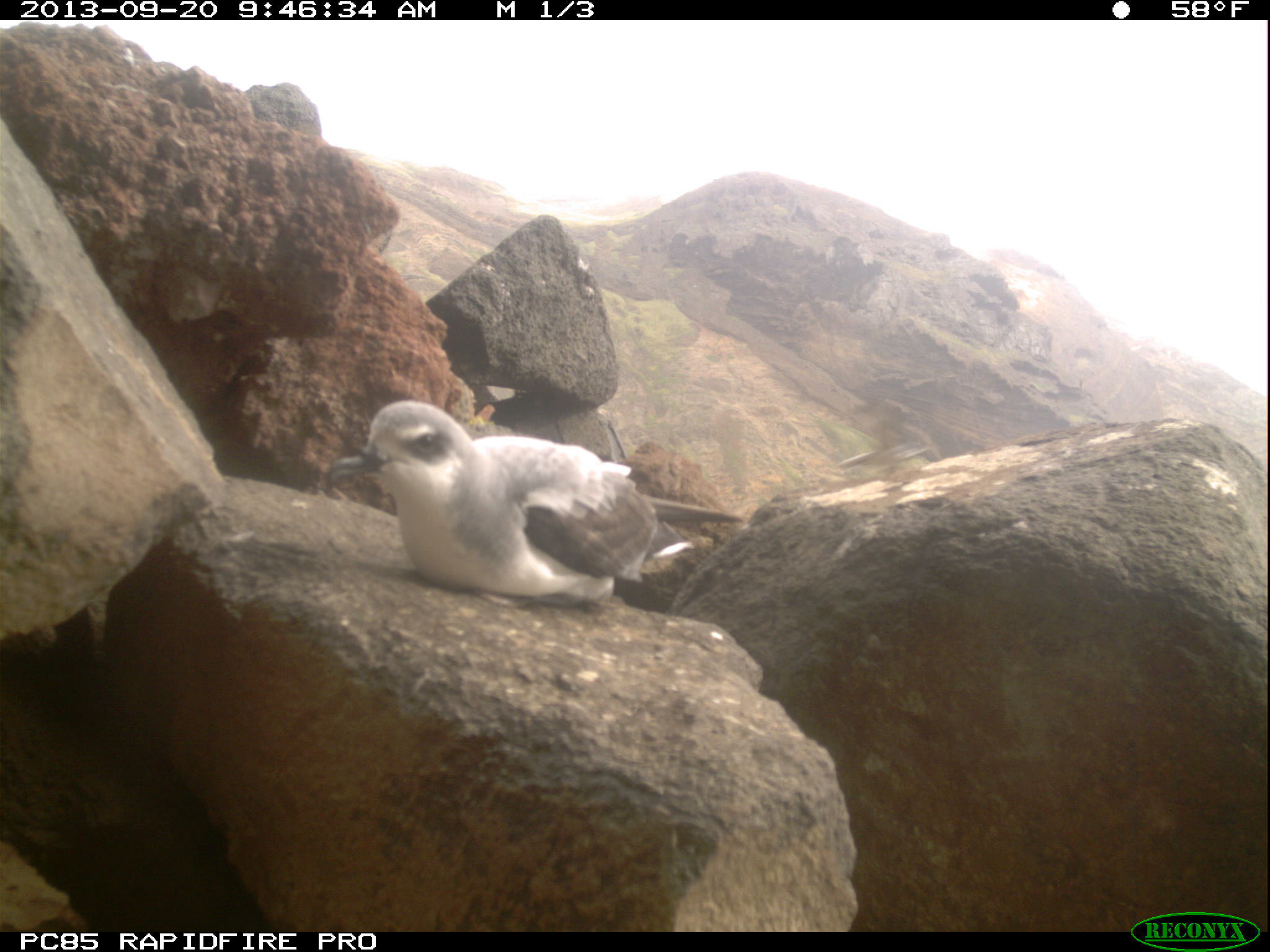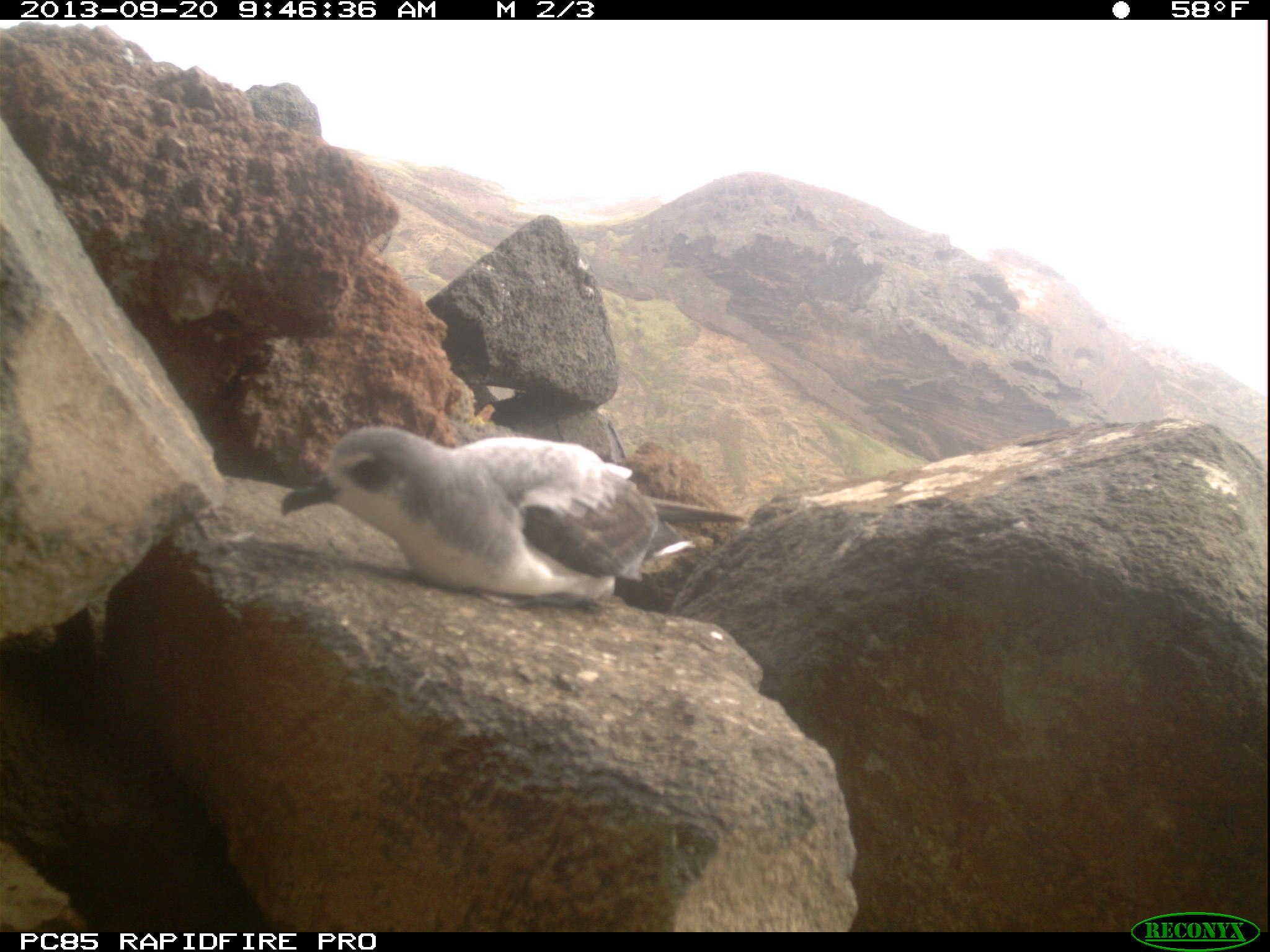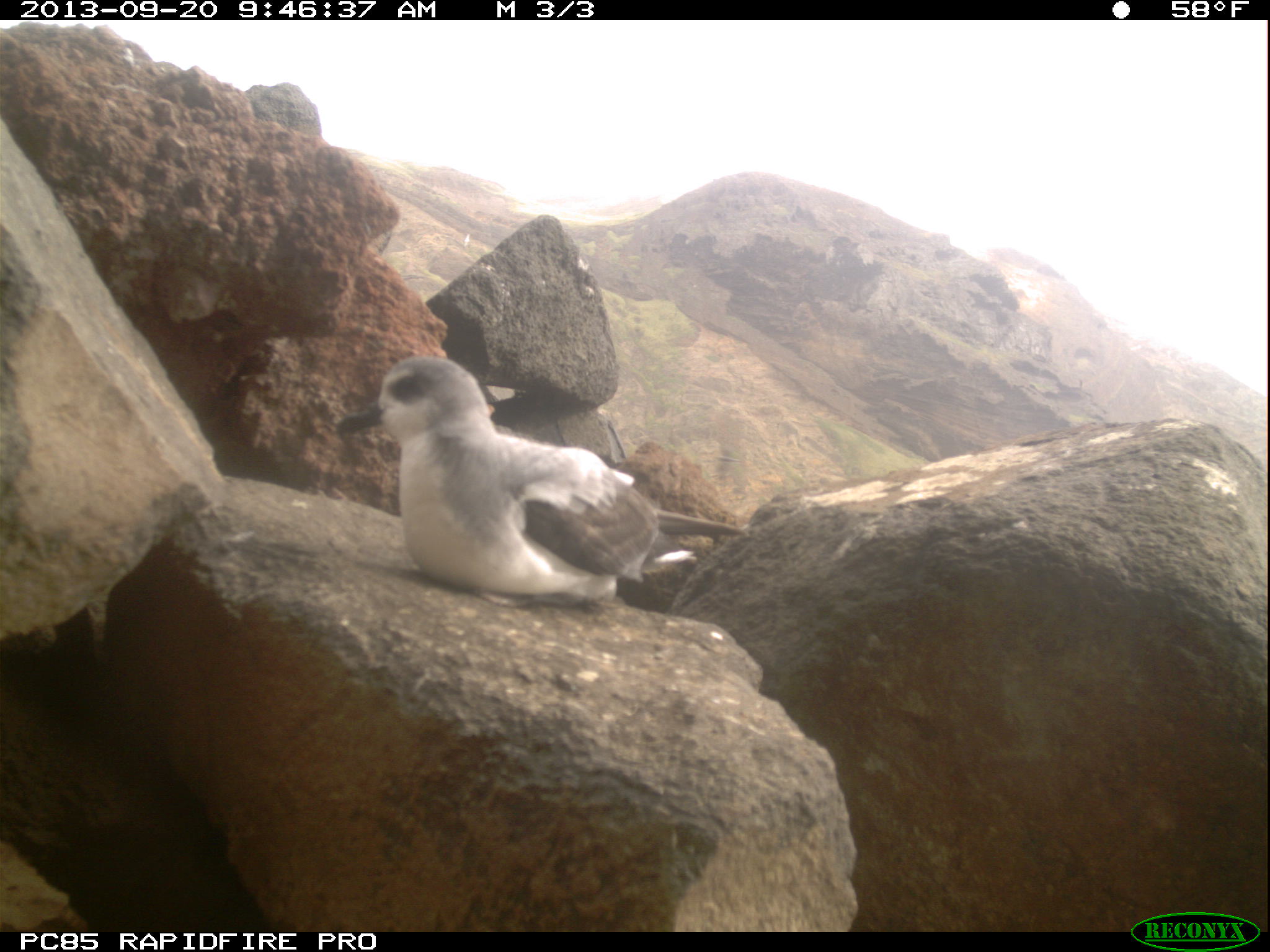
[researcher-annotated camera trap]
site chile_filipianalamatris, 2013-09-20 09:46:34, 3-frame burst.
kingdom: Animalia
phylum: Chordata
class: Aves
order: Procellariiformes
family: Procellariidae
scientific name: Procellariidae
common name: petrel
Petrel (Procellariidae).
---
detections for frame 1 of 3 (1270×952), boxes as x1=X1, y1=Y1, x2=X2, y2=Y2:
petrel: x1=332, y1=400, x2=670, y2=609; x1=840, y1=385, x2=928, y2=480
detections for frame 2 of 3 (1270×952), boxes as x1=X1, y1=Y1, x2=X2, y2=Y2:
petrel: x1=269, y1=423, x2=677, y2=607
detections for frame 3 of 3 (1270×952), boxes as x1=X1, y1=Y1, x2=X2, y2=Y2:
petrel: x1=355, y1=357, x2=701, y2=613